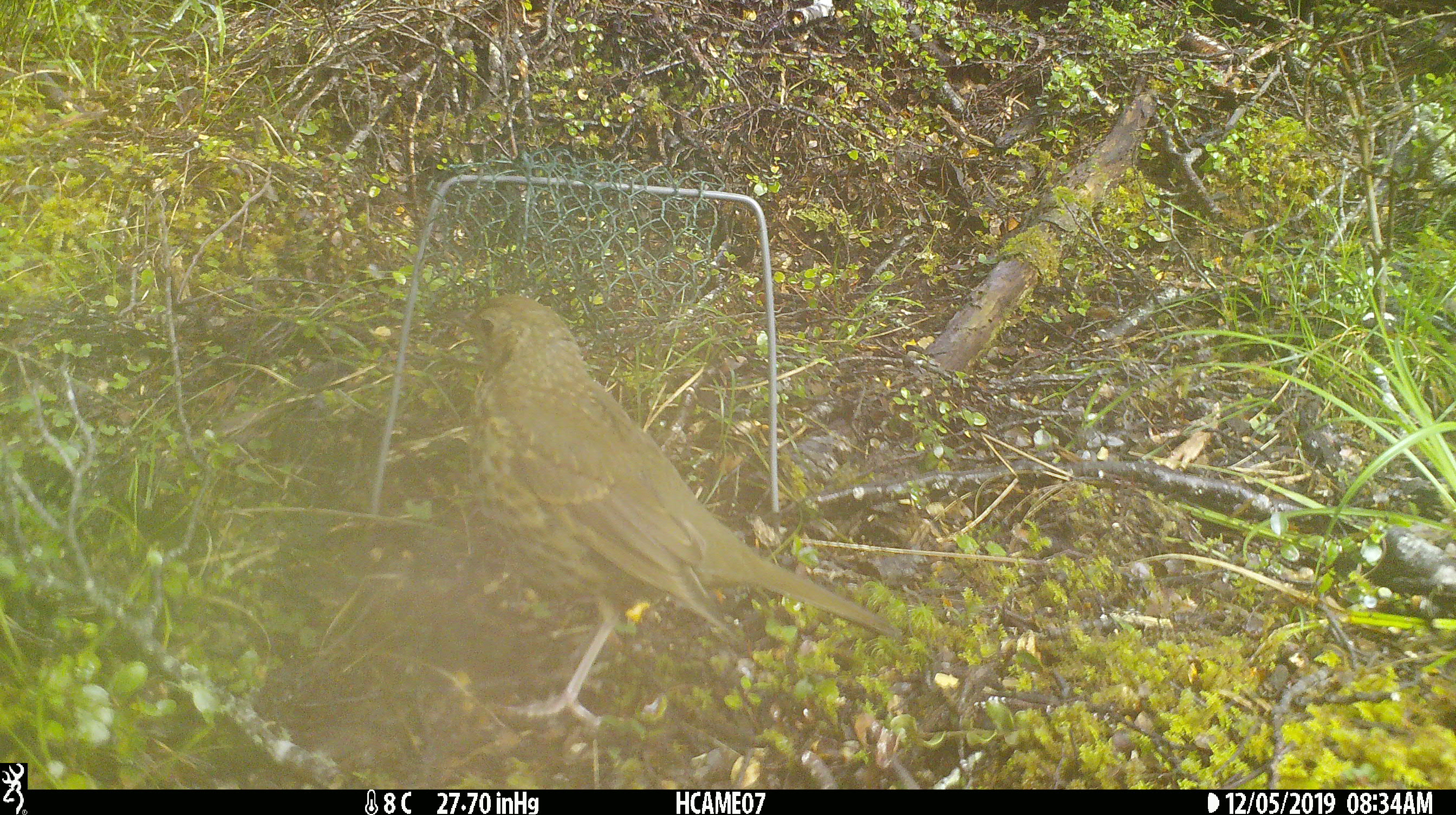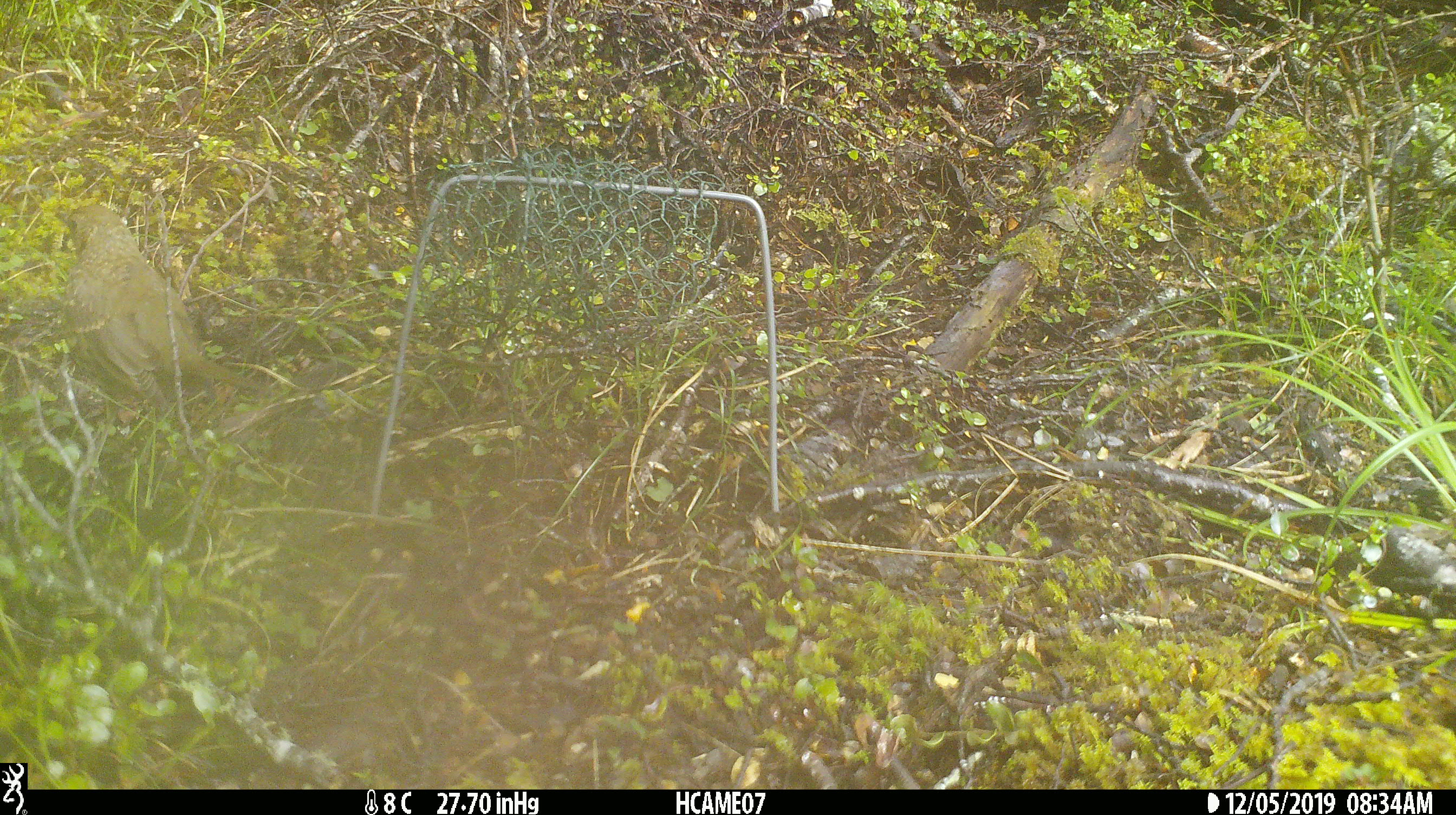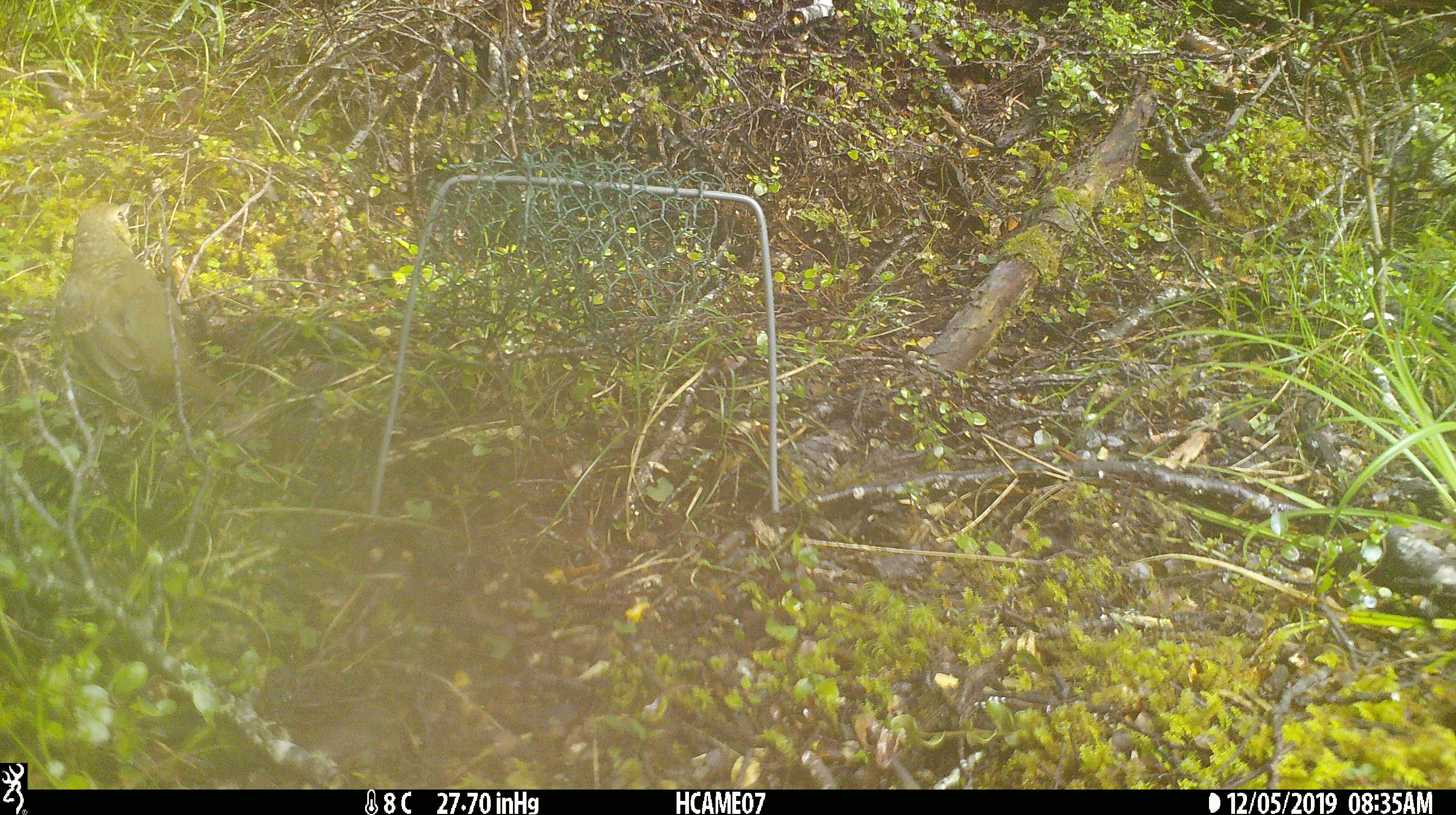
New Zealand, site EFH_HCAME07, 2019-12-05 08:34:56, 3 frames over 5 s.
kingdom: Animalia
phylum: Chordata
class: Aves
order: Passeriformes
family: Turdidae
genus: Turdus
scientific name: Turdus philomelos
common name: song thrush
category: thrush